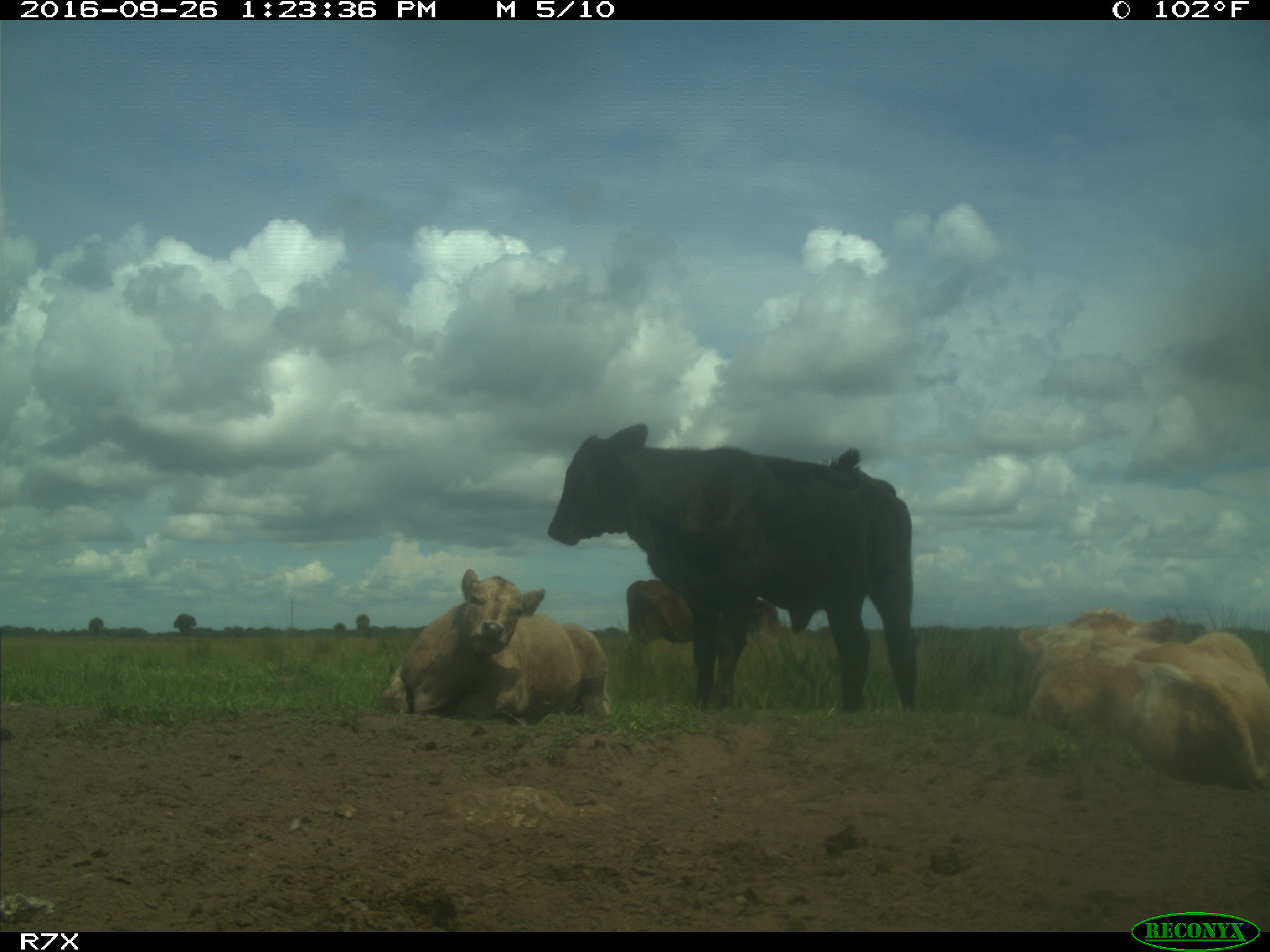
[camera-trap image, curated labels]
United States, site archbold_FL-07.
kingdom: Animalia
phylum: Chordata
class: Mammalia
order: Artiodactyla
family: Bovidae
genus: Bos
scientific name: Bos taurus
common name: domestic cow